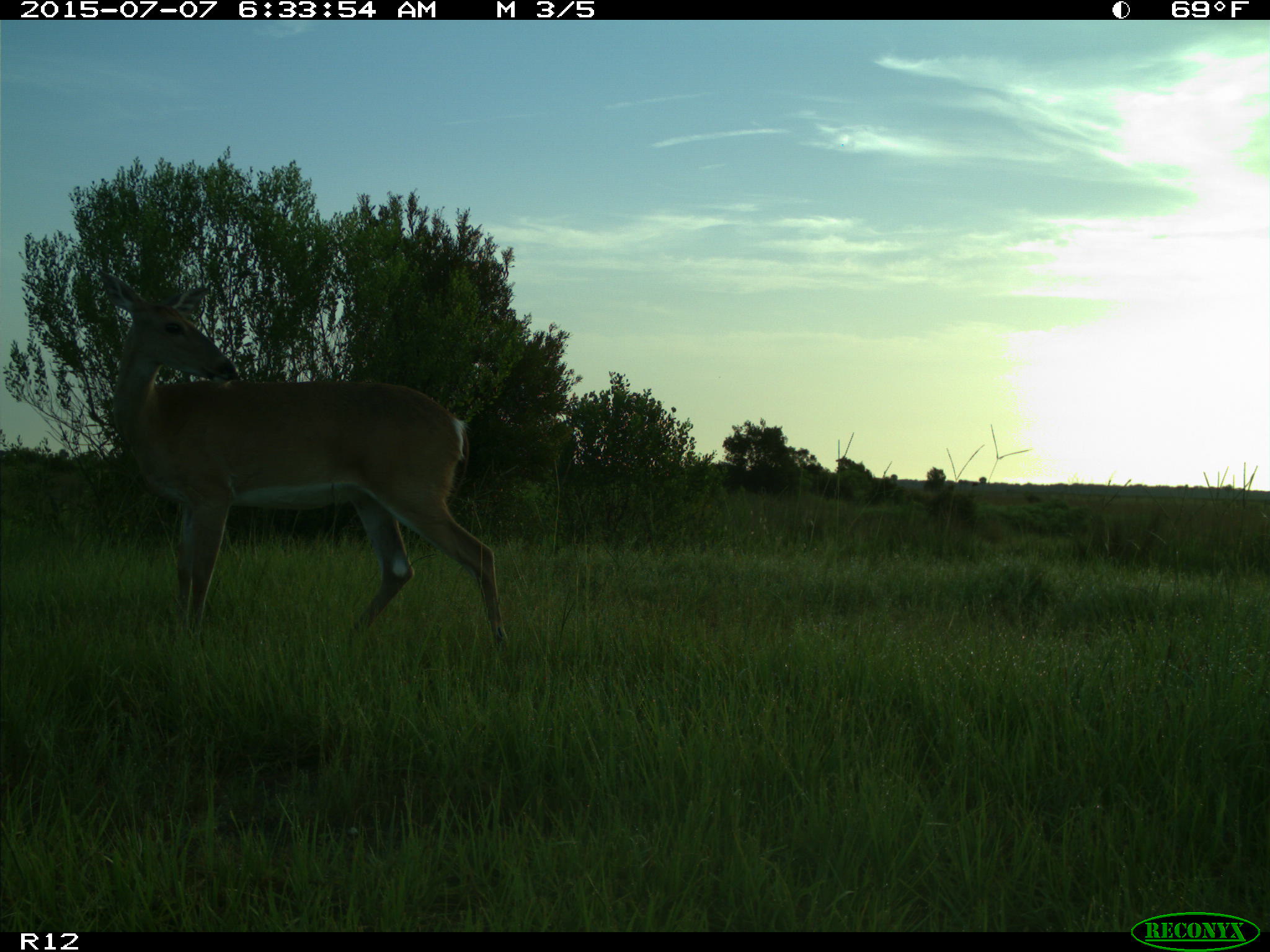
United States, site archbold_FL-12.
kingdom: Animalia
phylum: Chordata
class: Mammalia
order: Artiodactyla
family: Cervidae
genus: Odocoileus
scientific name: Odocoileus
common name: deer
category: unidentified deer